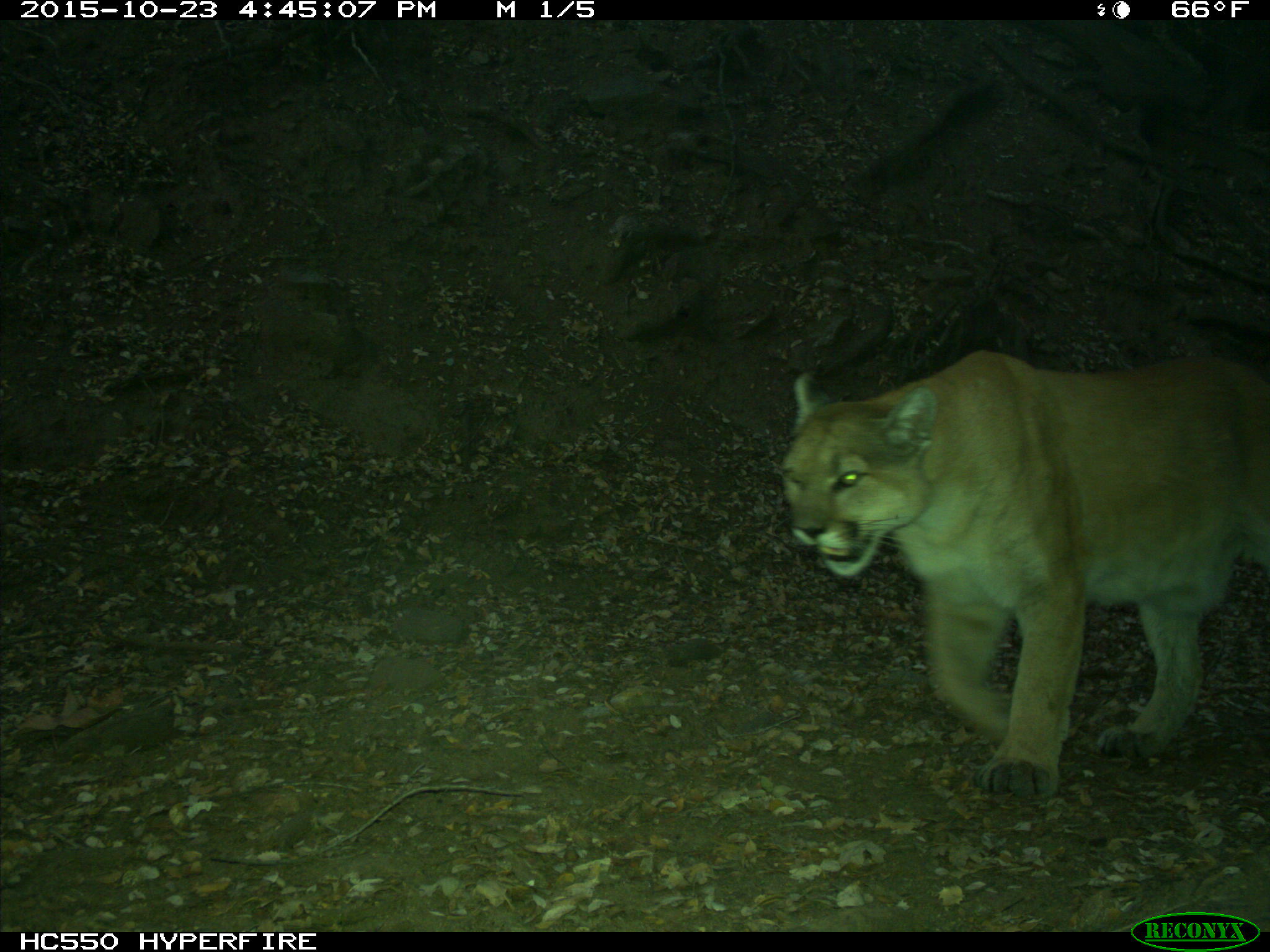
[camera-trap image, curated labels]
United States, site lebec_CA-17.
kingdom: Animalia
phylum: Chordata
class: Mammalia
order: Carnivora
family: Felidae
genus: Puma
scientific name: Puma concolor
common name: mountain lion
Puma concolor (mountain lion).